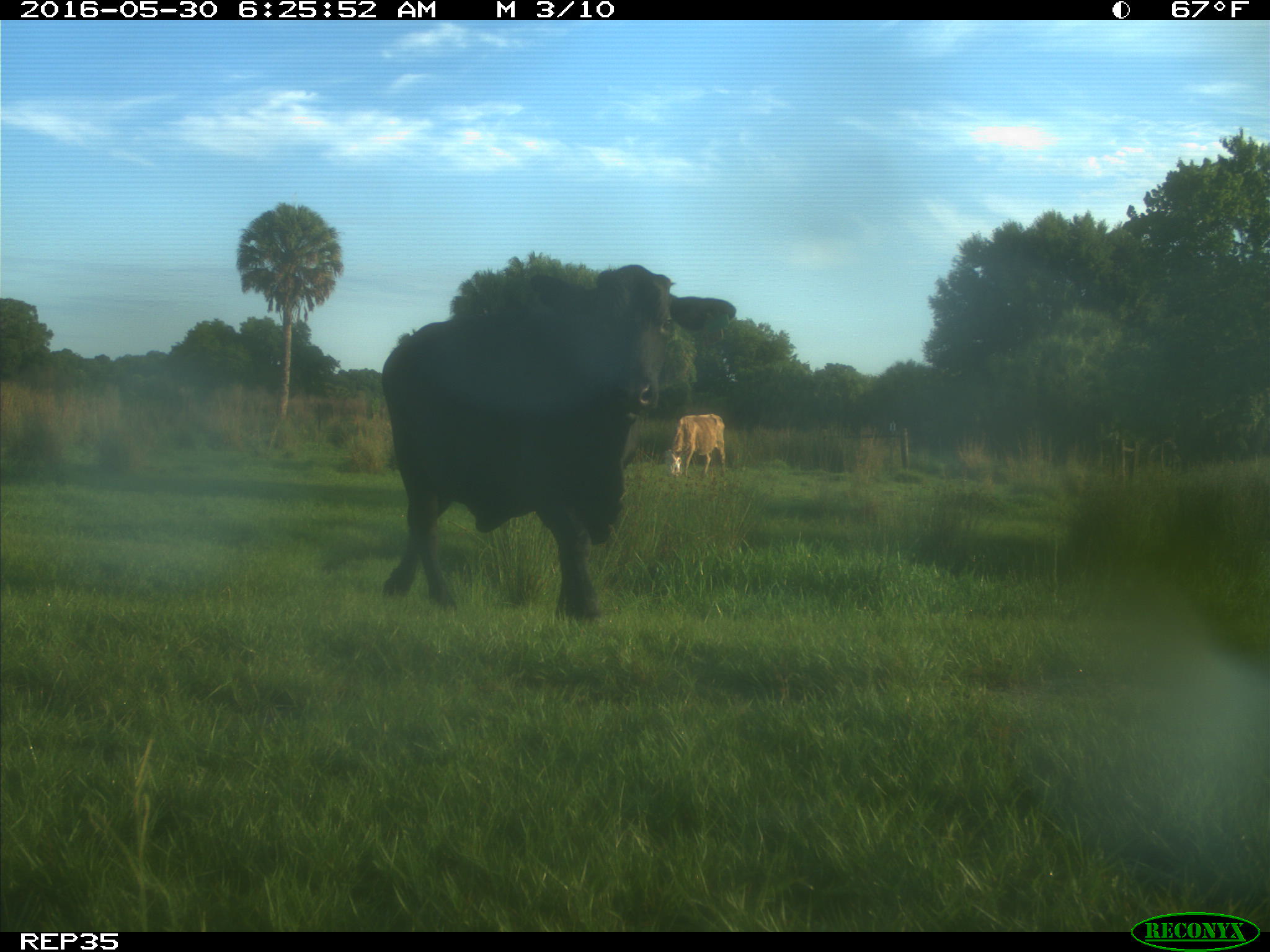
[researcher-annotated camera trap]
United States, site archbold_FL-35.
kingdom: Animalia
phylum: Chordata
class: Mammalia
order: Artiodactyla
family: Bovidae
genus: Bos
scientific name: Bos taurus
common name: domestic cow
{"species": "Bos taurus (domestic cow)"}